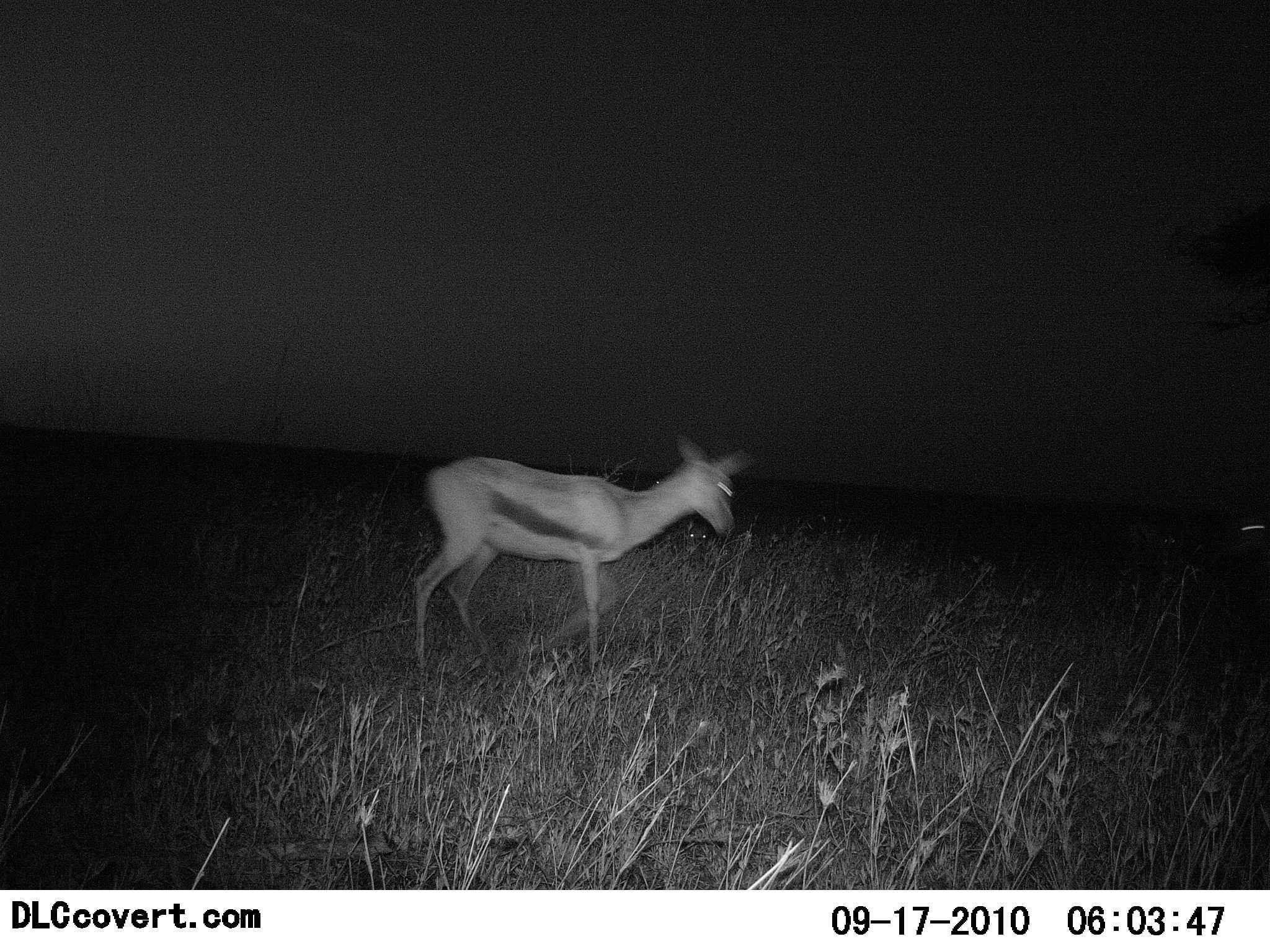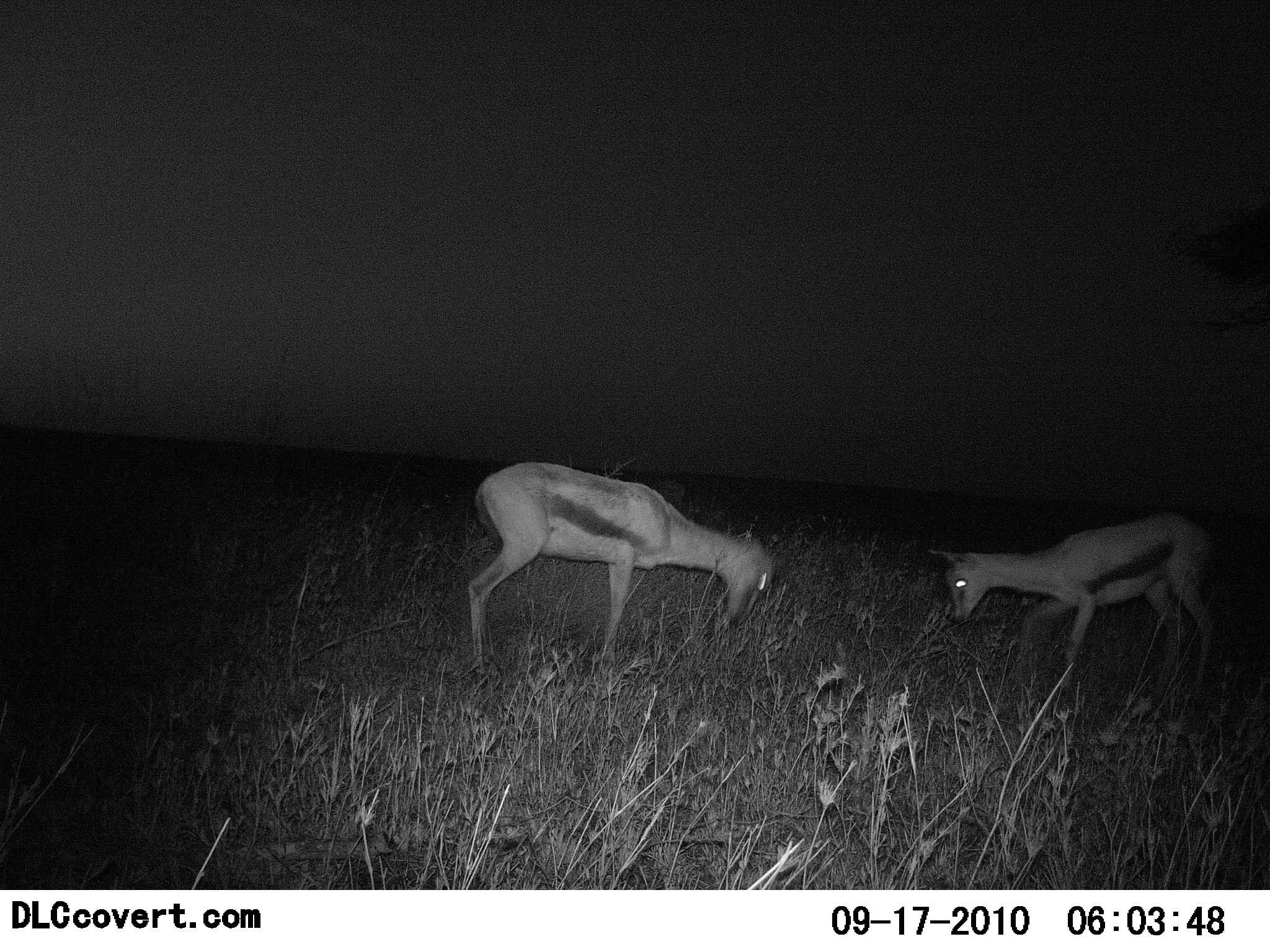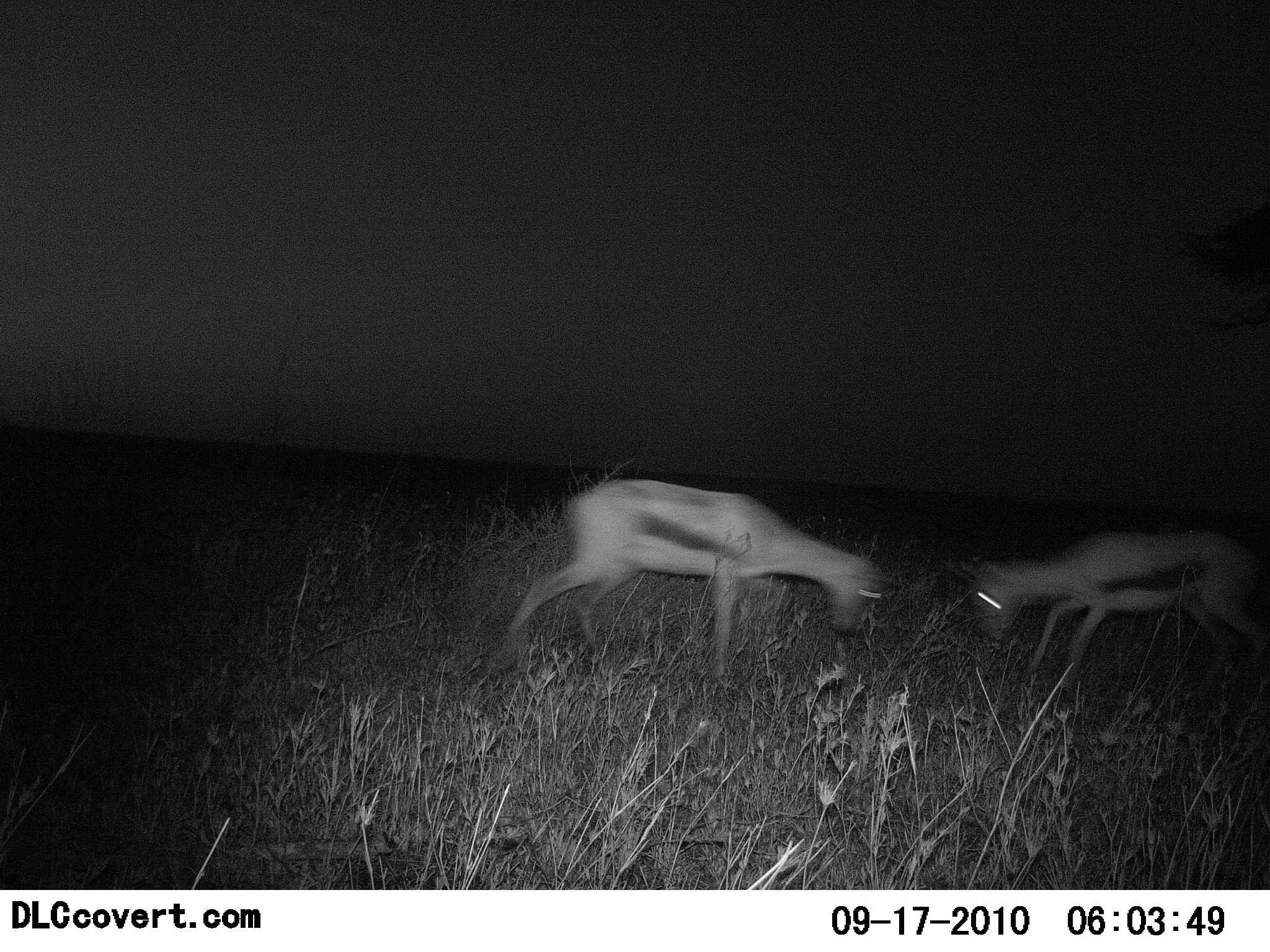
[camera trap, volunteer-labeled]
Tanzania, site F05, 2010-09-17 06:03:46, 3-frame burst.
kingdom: Animalia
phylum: Chordata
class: Mammalia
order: Artiodactyla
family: Bovidae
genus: Eudorcas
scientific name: Eudorcas thomsonii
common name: thomson's gazelle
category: gazellethomsons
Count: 2.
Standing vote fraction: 25%.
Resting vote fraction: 0%.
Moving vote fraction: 20%.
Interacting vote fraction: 65%.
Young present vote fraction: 15%.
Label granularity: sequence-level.